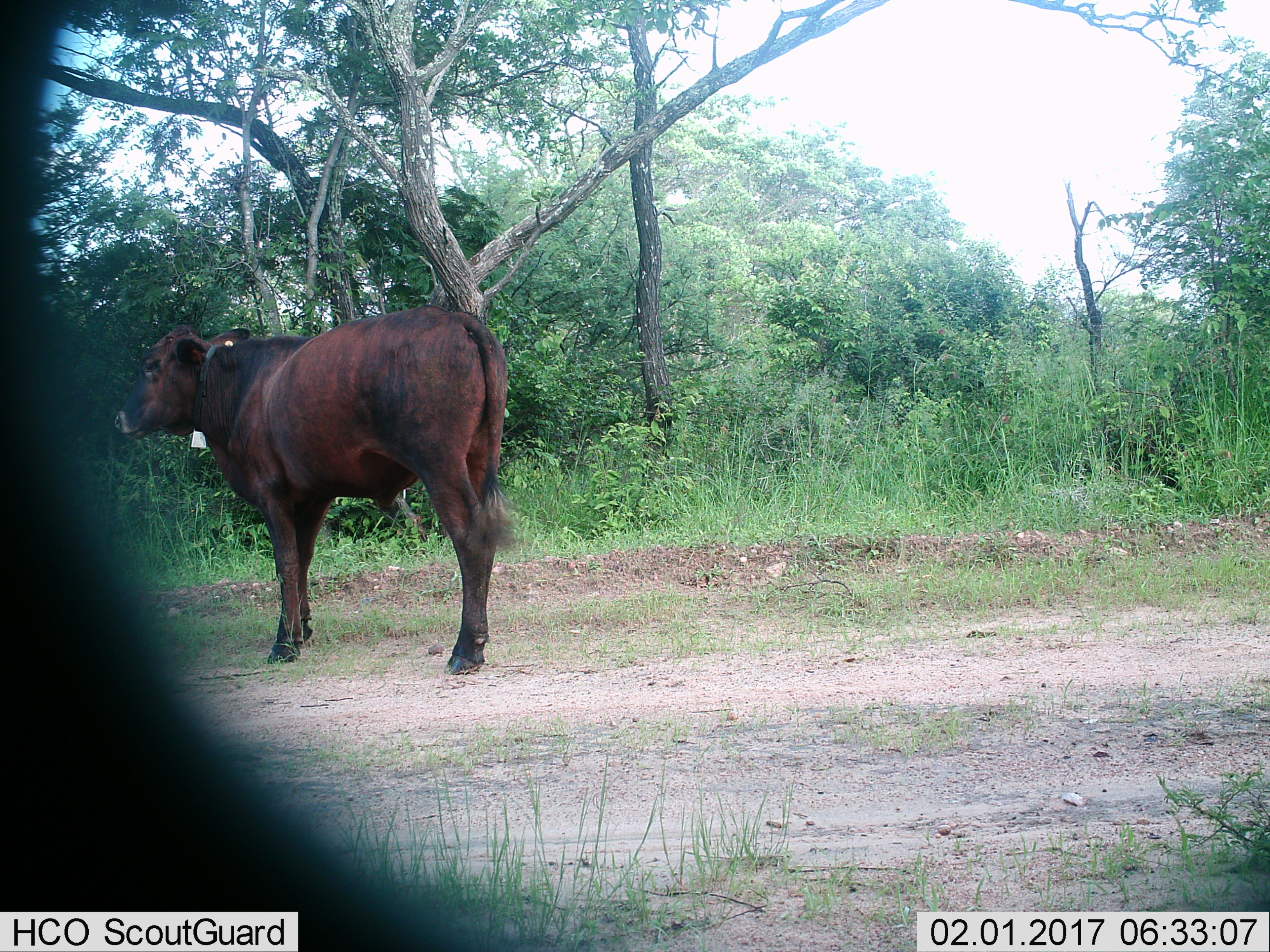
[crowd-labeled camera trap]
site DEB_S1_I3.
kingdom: Animalia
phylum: Chordata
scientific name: Vertebrata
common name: domestic animal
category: domesticanimal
Domesticanimal (domestic animal) (Vertebrata), count 1. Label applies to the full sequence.